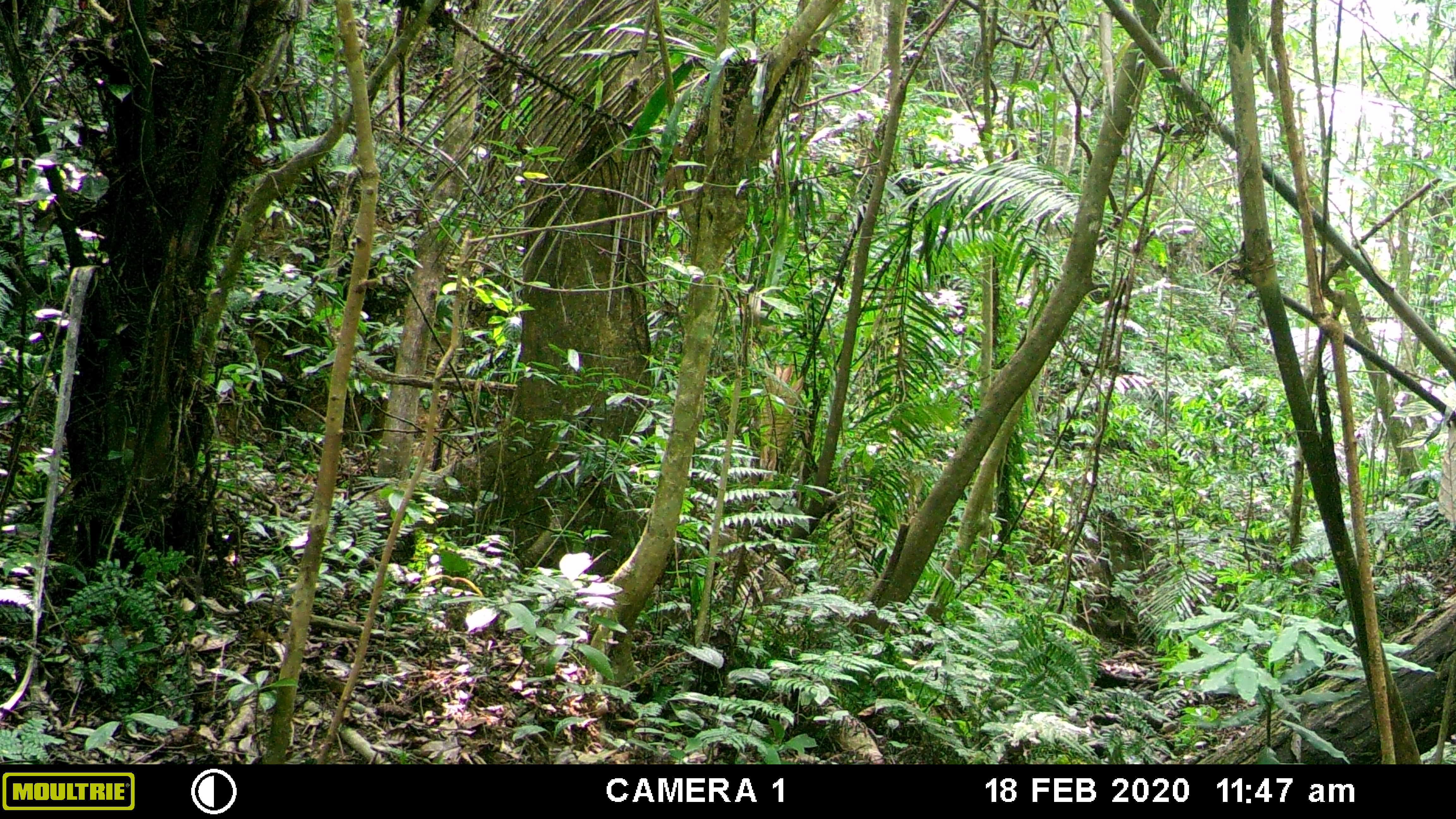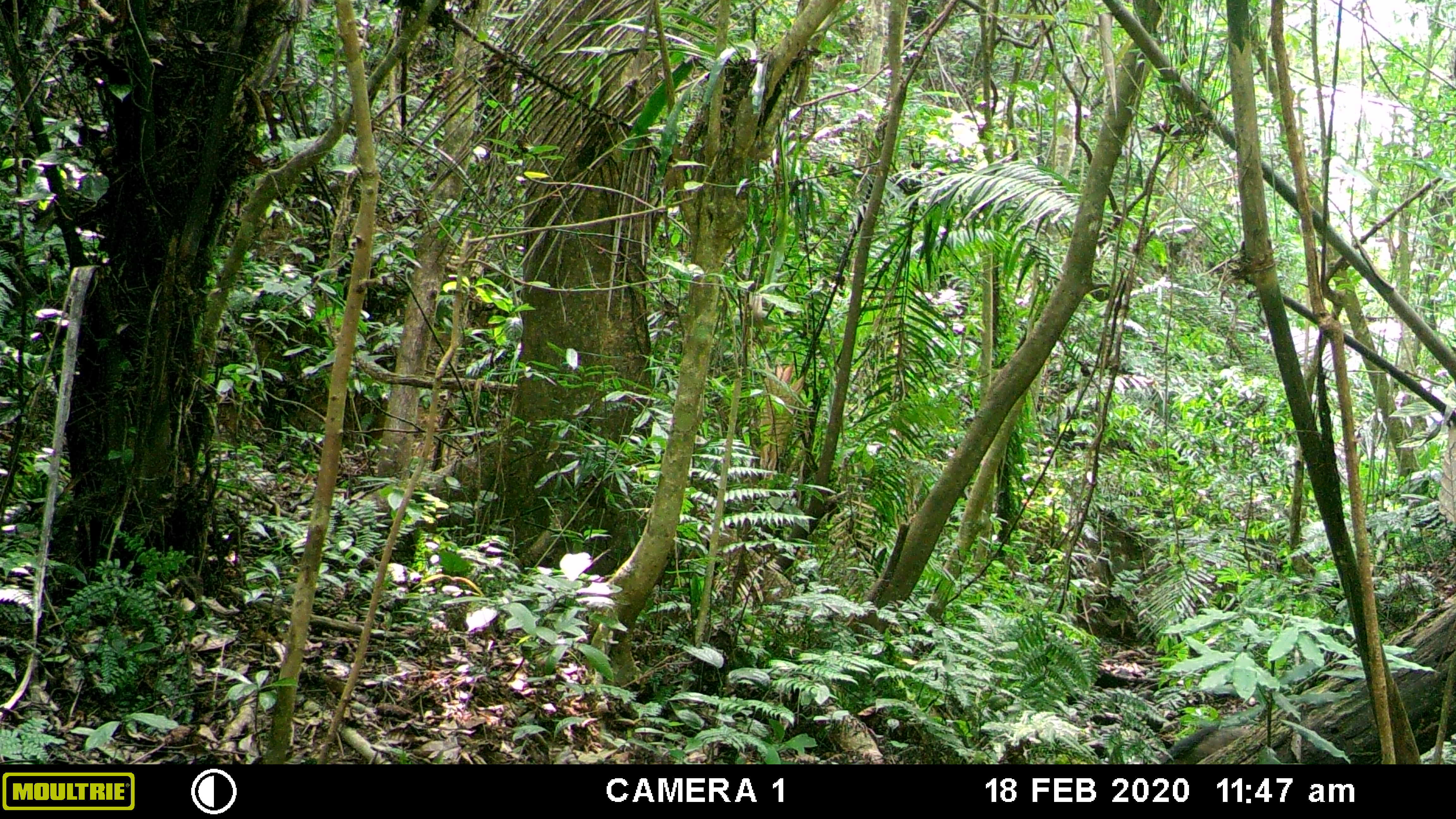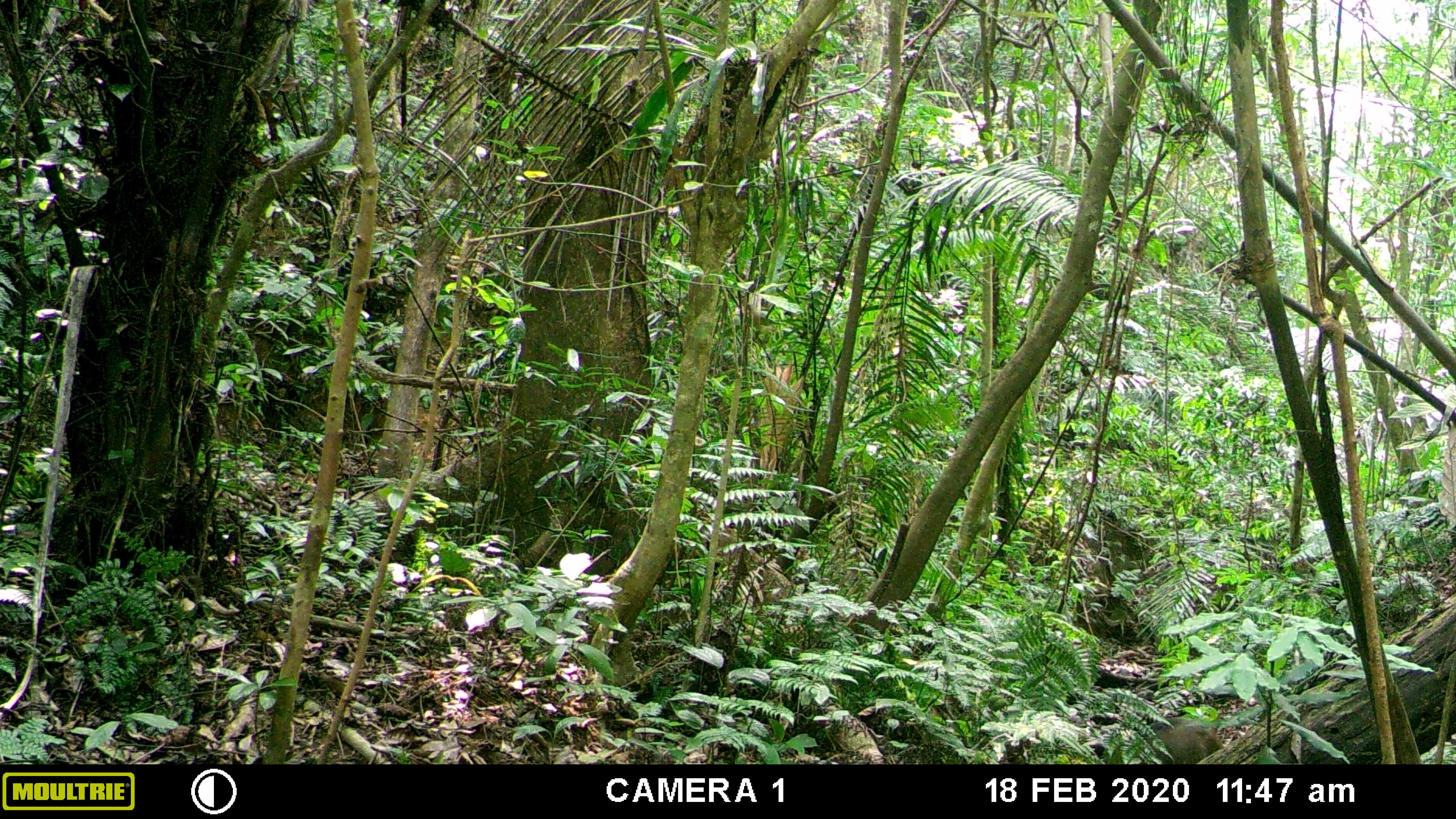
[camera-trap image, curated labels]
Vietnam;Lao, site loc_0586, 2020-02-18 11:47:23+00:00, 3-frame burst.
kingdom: Animalia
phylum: Chordata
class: Mammalia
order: Artiodactyla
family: Suidae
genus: Sus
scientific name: Sus scrofa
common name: eurasian wild pig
Eurasian wild pig (Sus scrofa). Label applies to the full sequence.